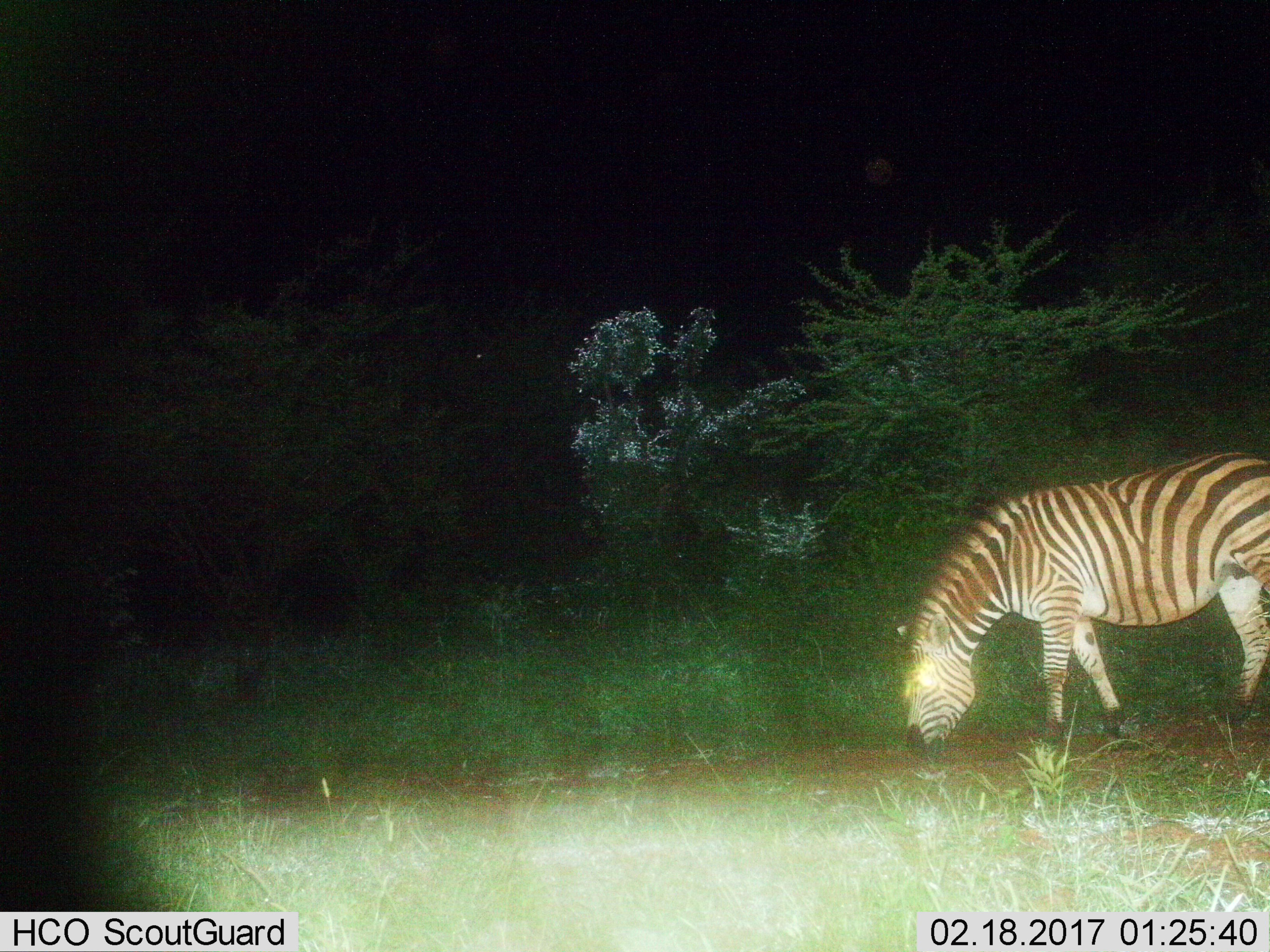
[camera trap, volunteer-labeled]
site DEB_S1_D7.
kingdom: Animalia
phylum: Chordata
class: Mammalia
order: Perissodactyla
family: Equidae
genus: Equus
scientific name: Equus quagga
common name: plains zebra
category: zebraplains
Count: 1.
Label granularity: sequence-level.